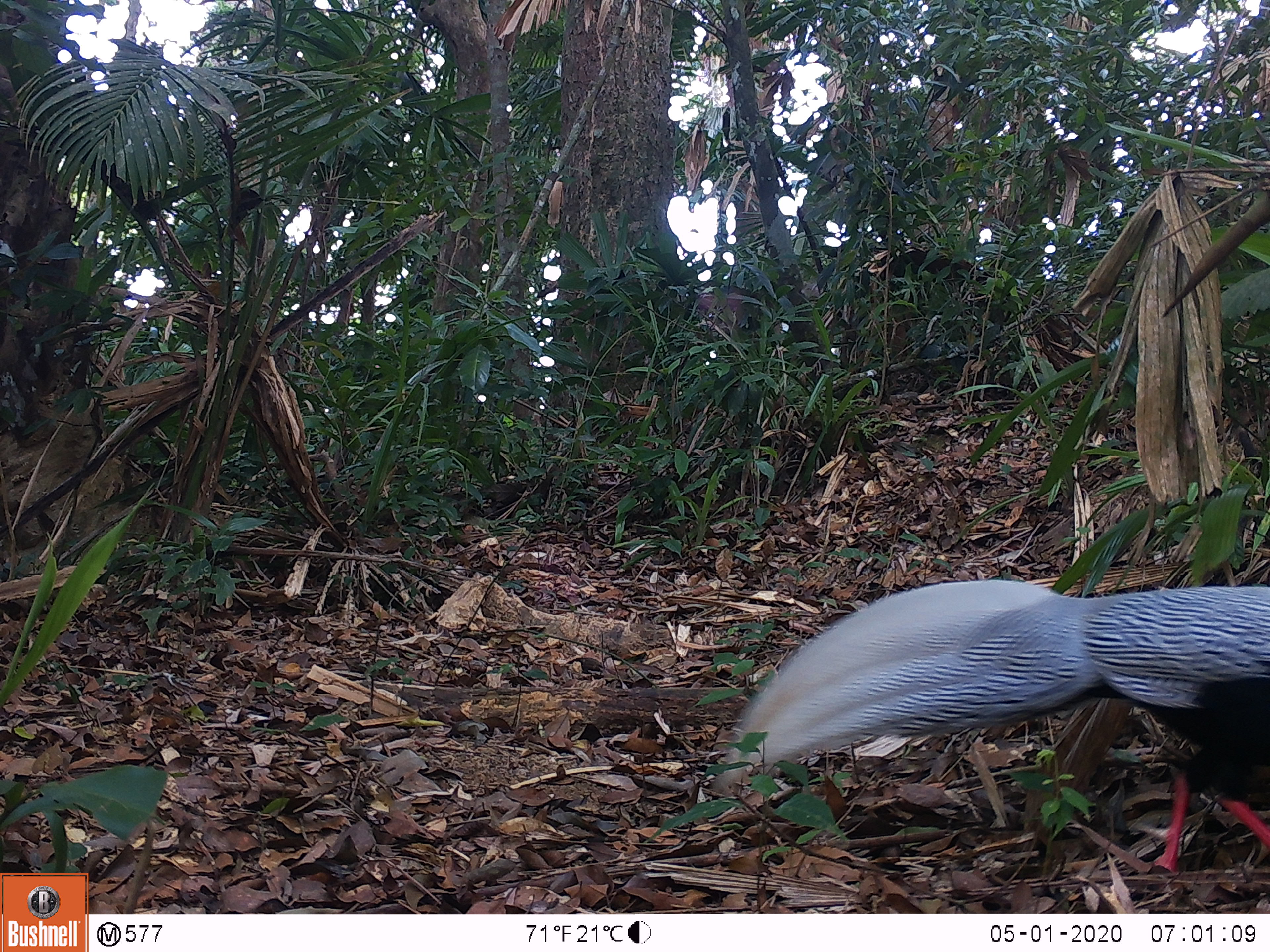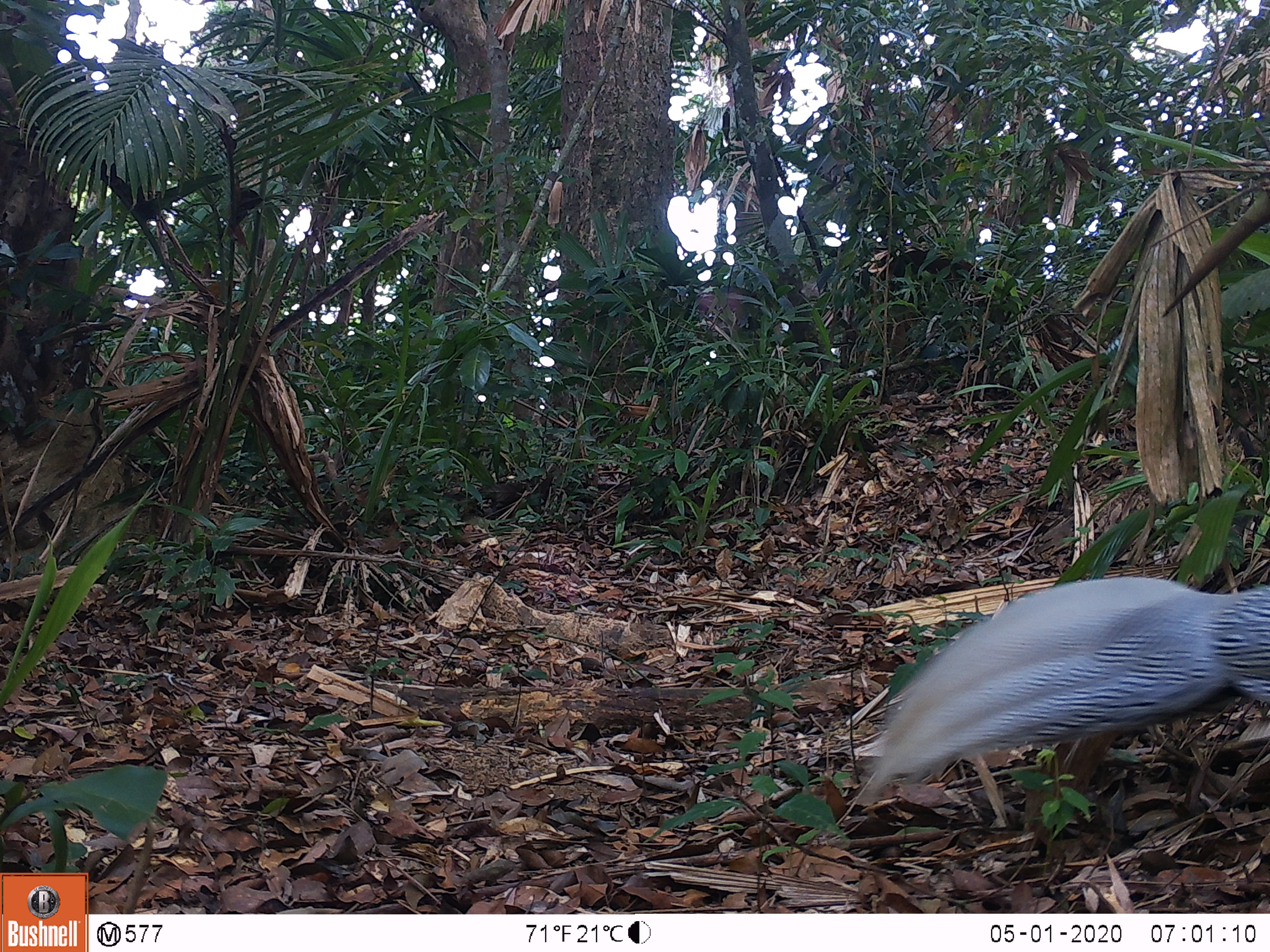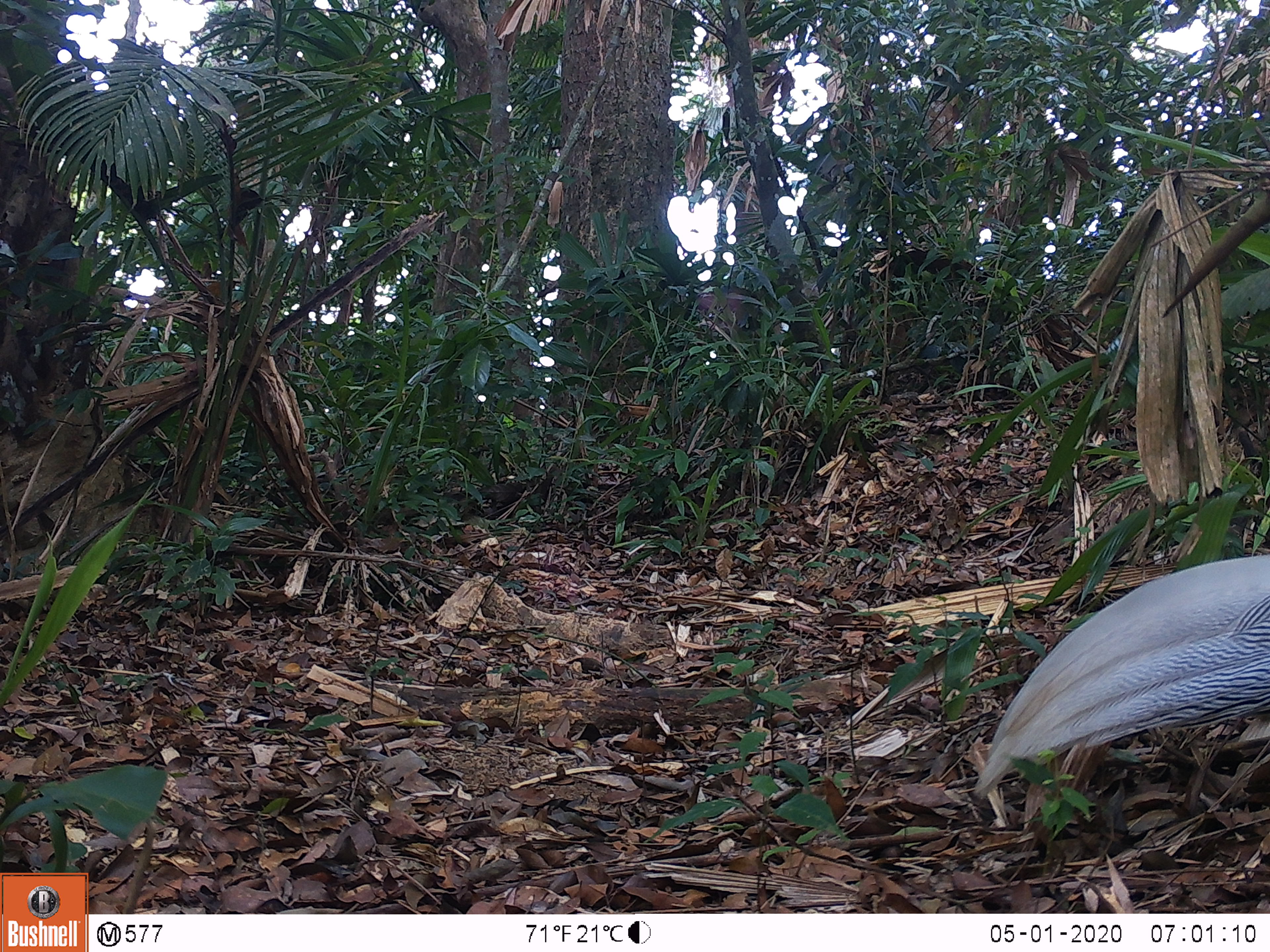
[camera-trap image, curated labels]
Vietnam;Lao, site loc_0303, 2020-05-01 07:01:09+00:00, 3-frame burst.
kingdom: Animalia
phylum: Chordata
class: Aves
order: Galliformes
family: Phasianidae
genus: Lophura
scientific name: Lophura nycthemera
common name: silver pheasant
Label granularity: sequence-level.